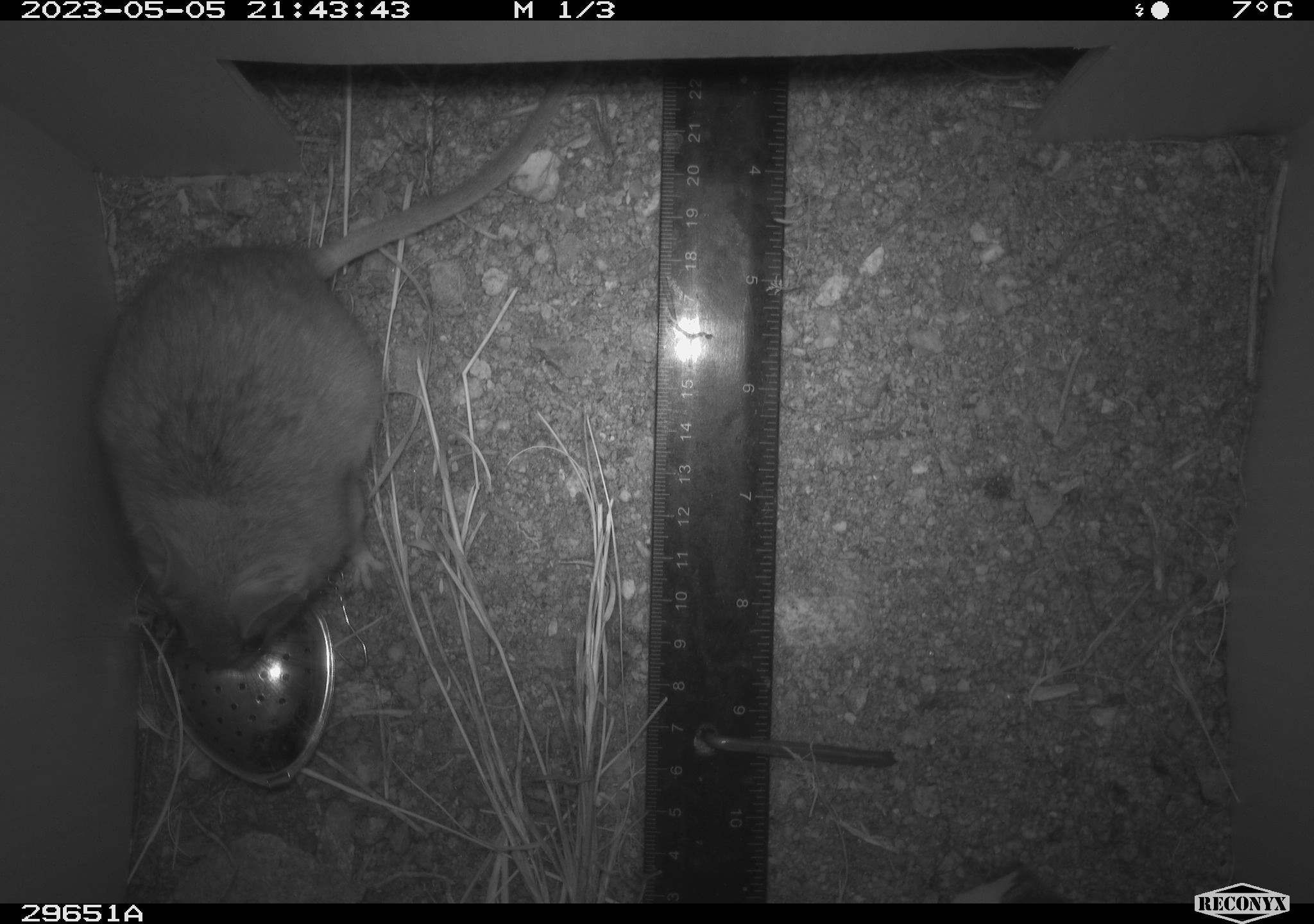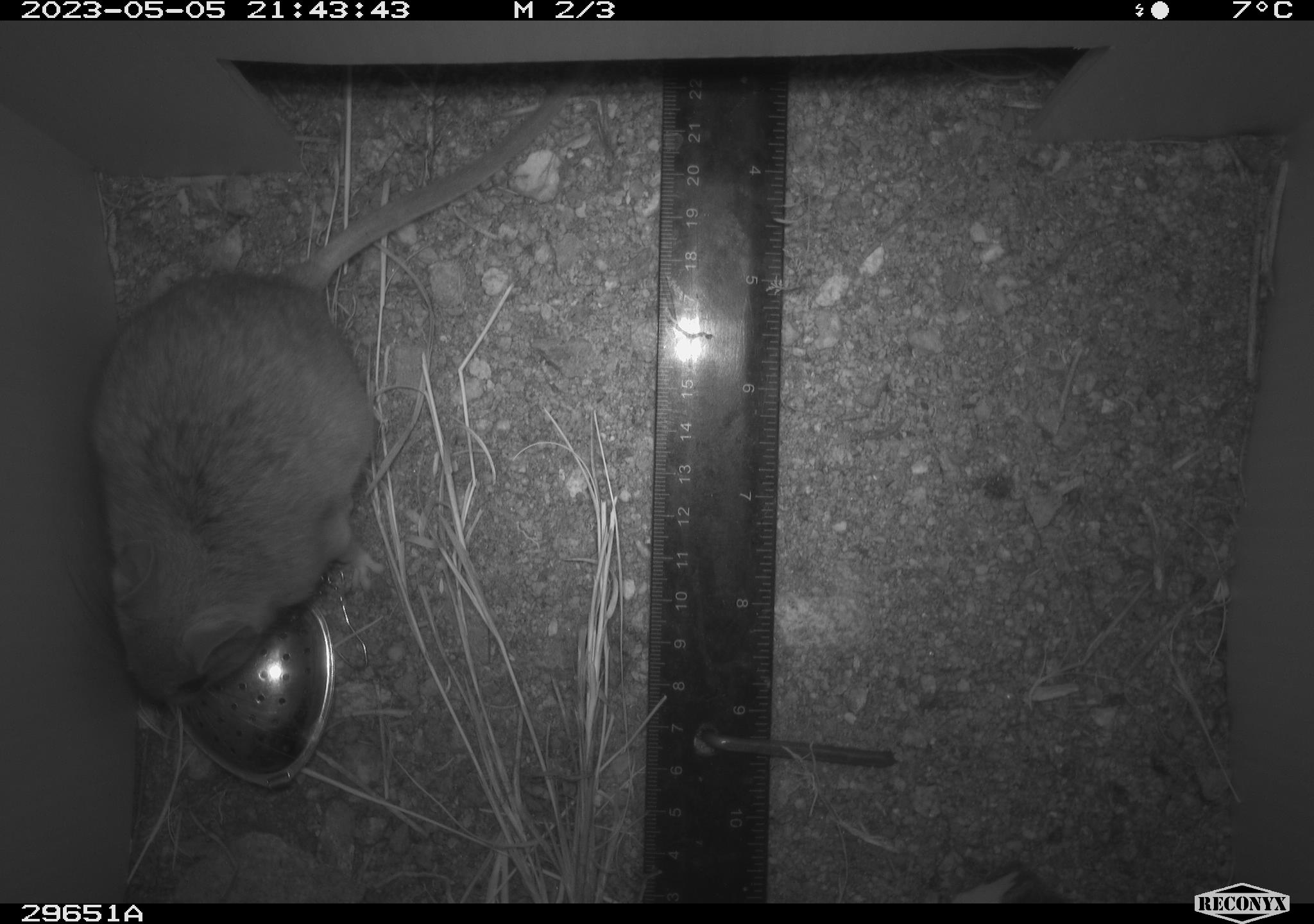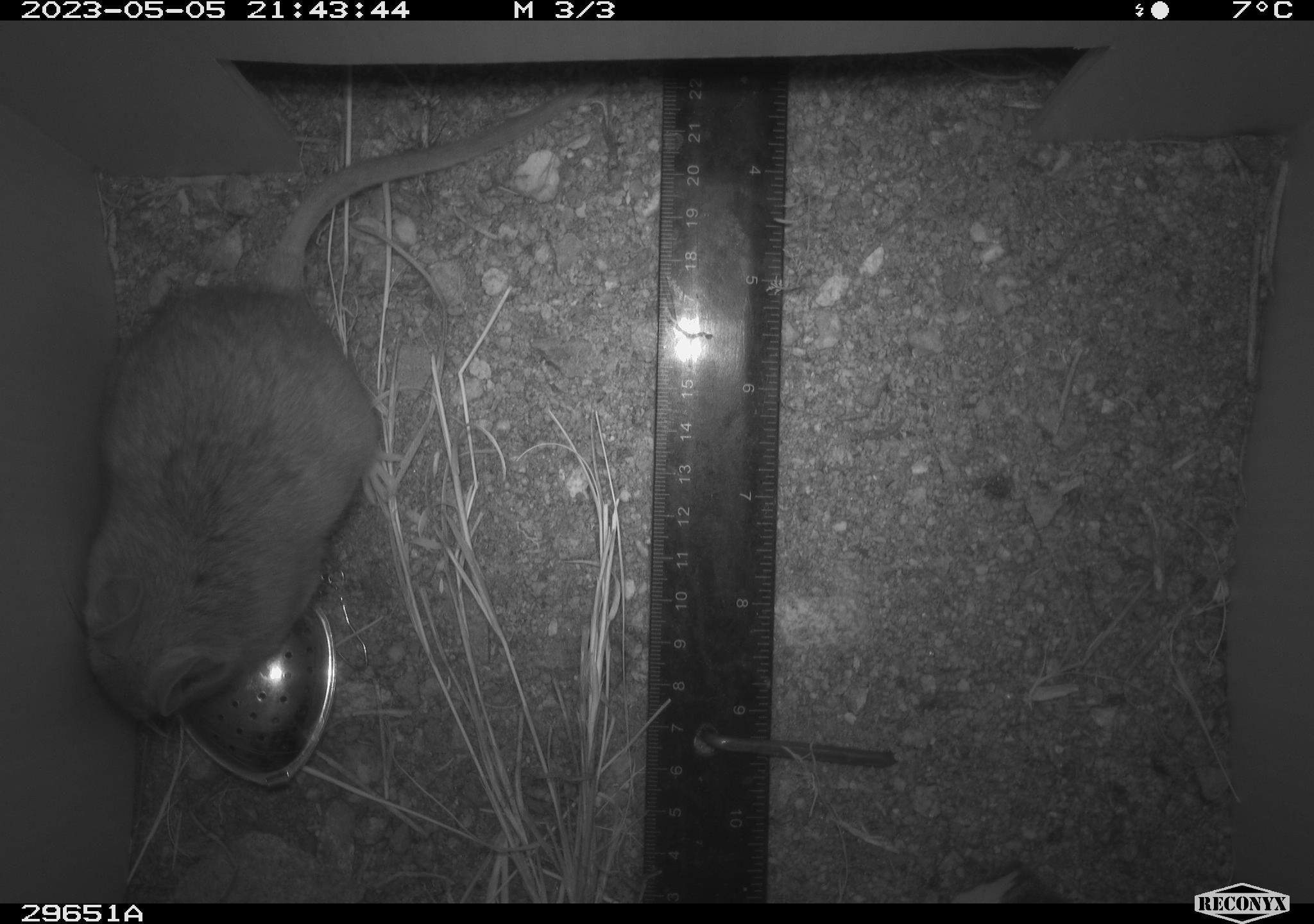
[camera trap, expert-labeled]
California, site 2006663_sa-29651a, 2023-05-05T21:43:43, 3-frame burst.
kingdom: Animalia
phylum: Chordata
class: Mammalia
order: Rodentia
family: Cricetidae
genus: Neotoma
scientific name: Neotoma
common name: pack rat or woodrat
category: neotoma species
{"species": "neotoma species (pack rat or woodrat) (Neotoma)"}